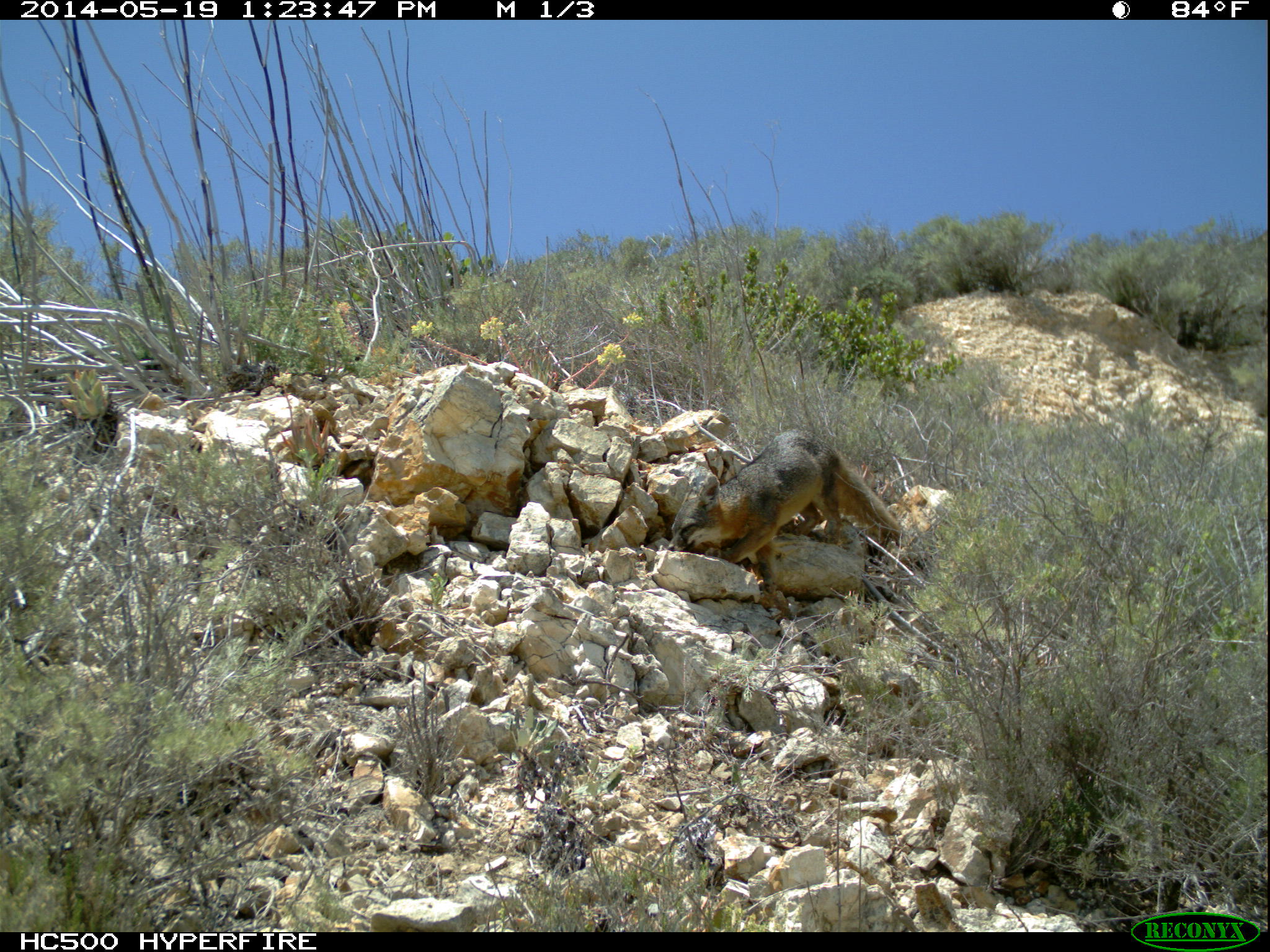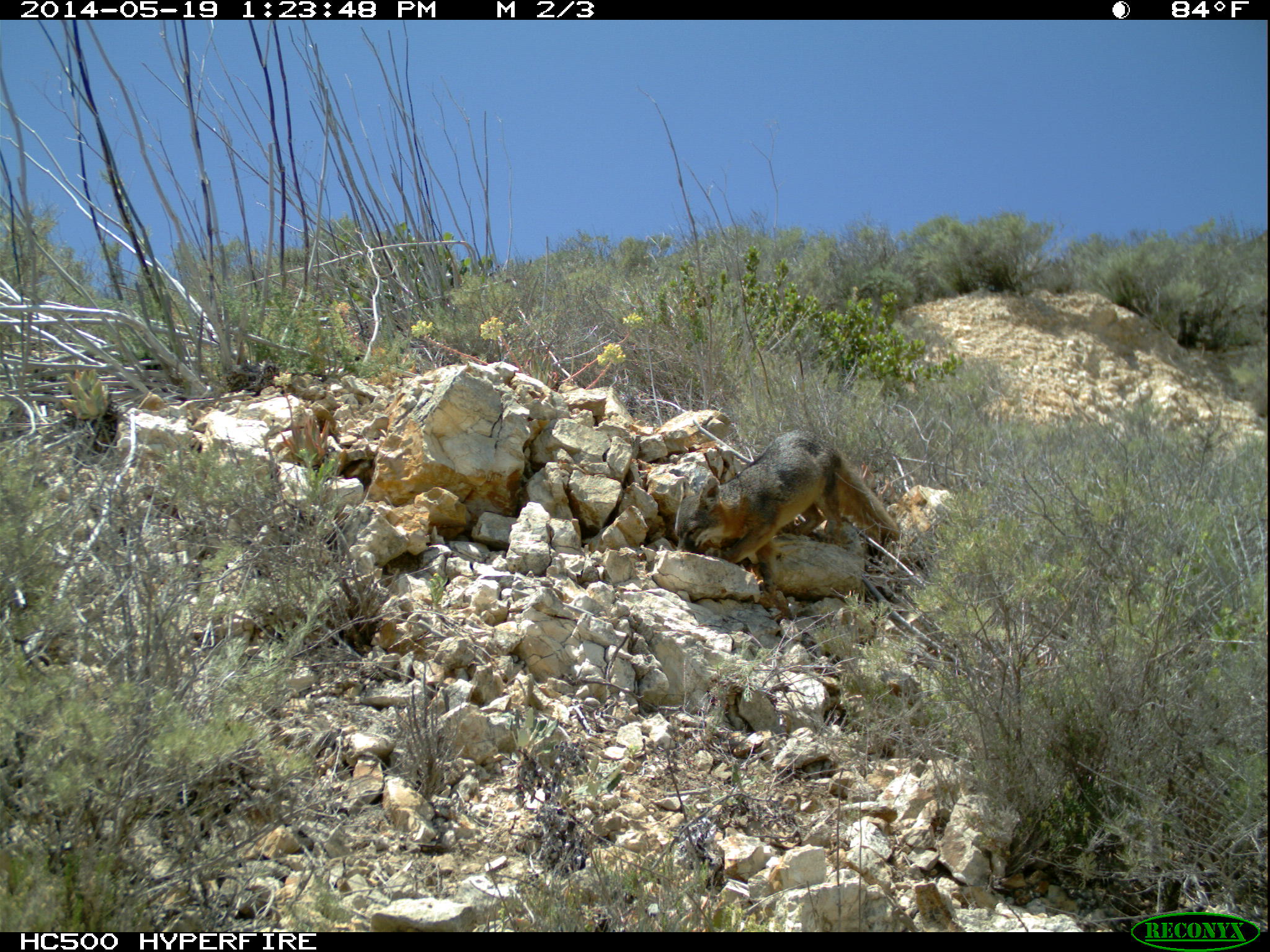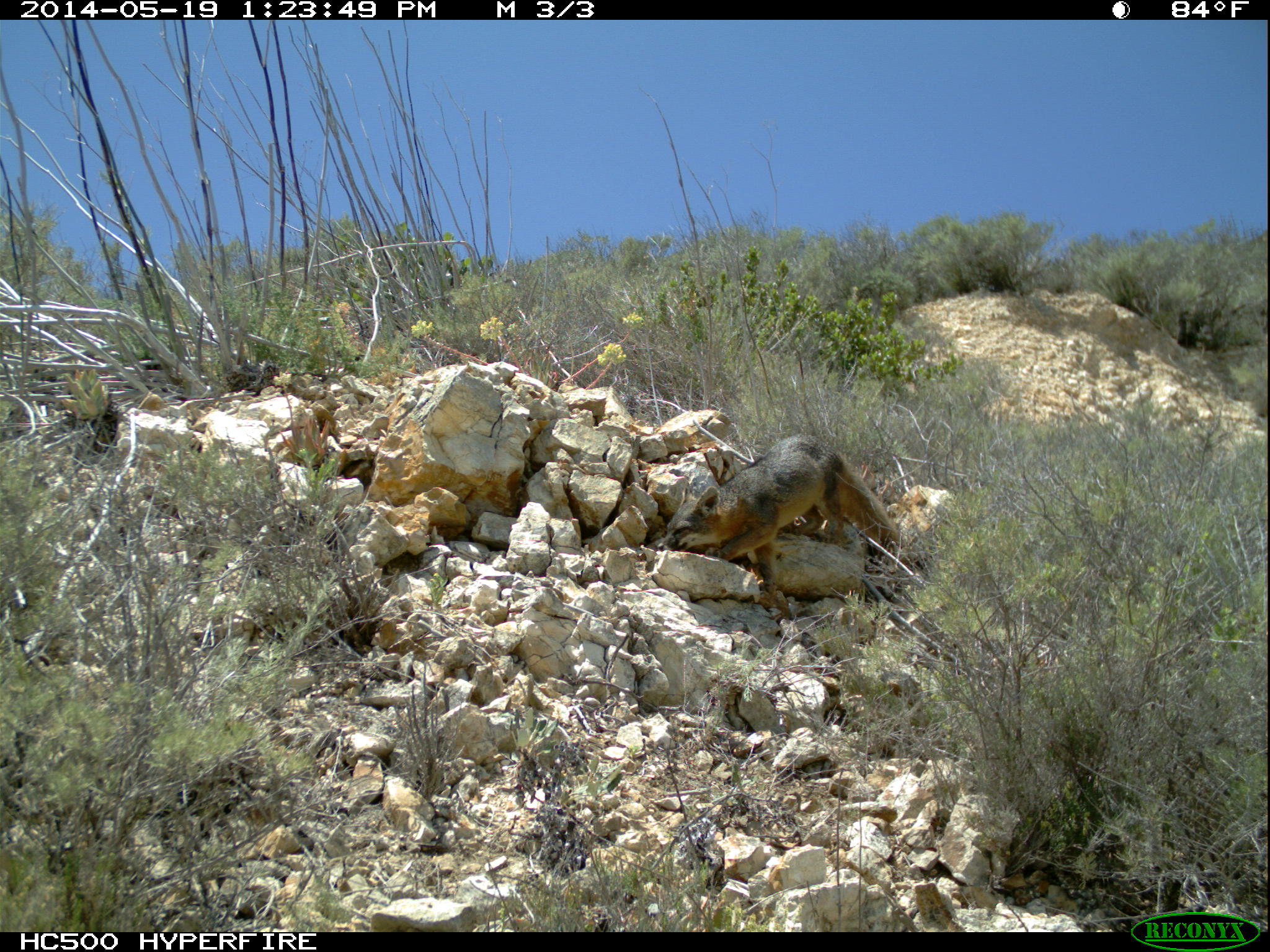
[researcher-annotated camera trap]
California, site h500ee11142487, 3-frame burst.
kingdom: Animalia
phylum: Chordata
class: Mammalia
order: Carnivora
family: Canidae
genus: Urocyon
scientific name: Urocyon littoralis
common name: island fox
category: fox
Fox (island fox) (Urocyon littoralis).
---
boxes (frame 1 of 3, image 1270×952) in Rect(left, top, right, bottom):
fox: Rect(667, 429, 900, 564)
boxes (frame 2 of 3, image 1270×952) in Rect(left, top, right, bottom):
fox: Rect(673, 430, 900, 562)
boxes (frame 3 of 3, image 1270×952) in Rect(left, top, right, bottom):
fox: Rect(658, 433, 900, 618)